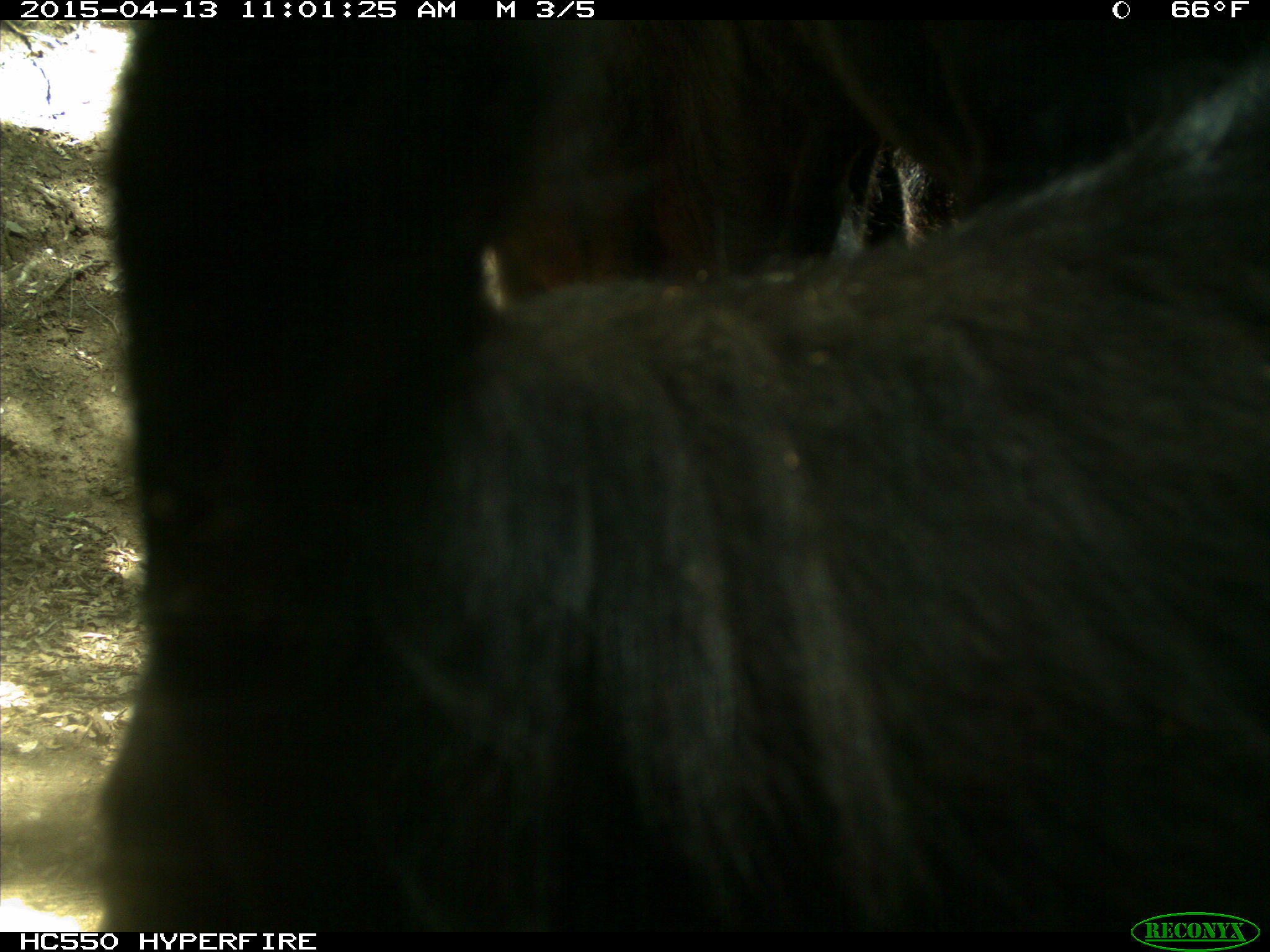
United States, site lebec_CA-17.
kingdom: Animalia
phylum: Chordata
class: Mammalia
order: Artiodactyla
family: Bovidae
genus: Bos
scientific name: Bos taurus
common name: domestic cow